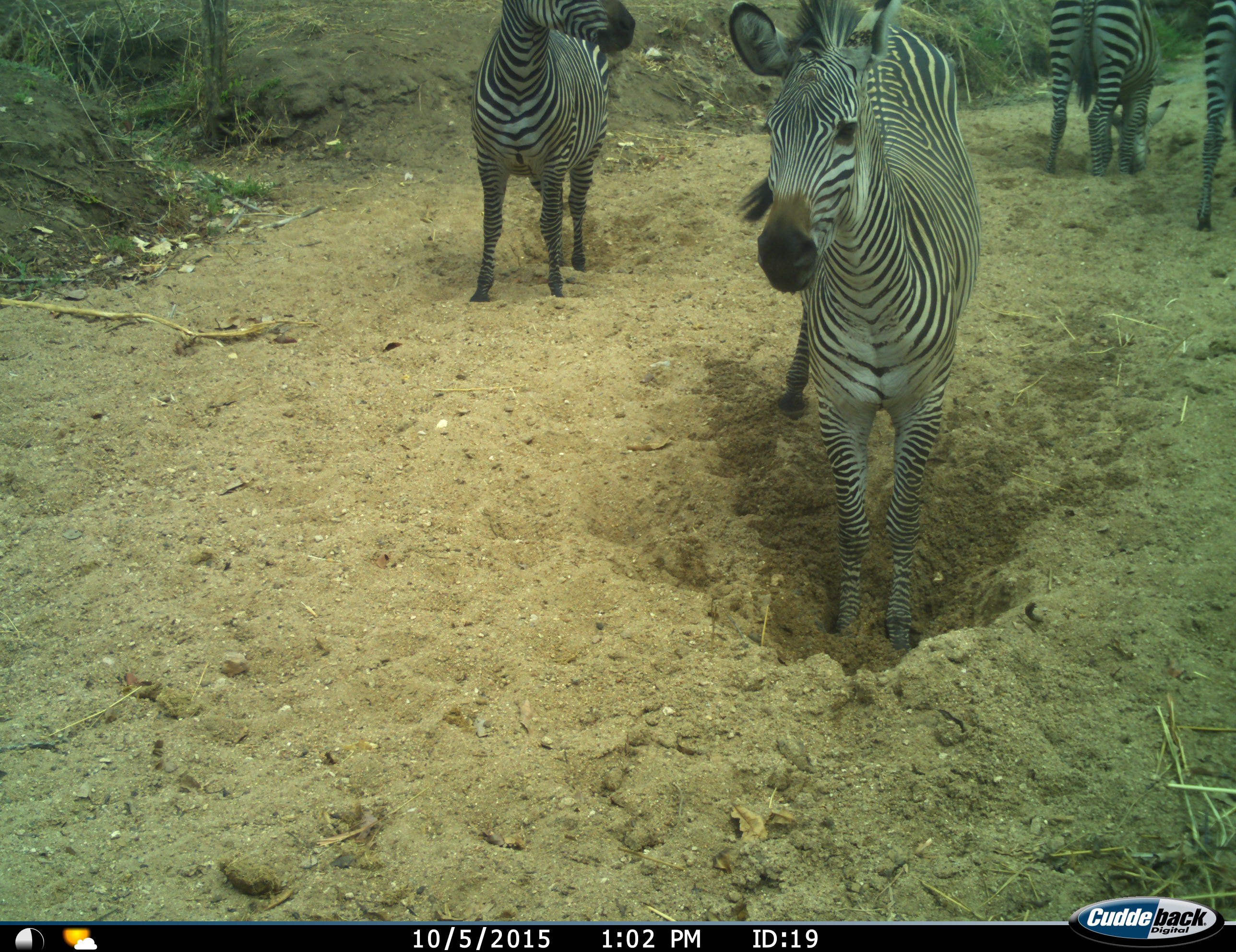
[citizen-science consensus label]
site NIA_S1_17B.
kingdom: Animalia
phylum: Chordata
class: Mammalia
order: Perissodactyla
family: Equidae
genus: Equus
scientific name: Equus quagga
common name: plains zebra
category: zebraplains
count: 4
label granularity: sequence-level